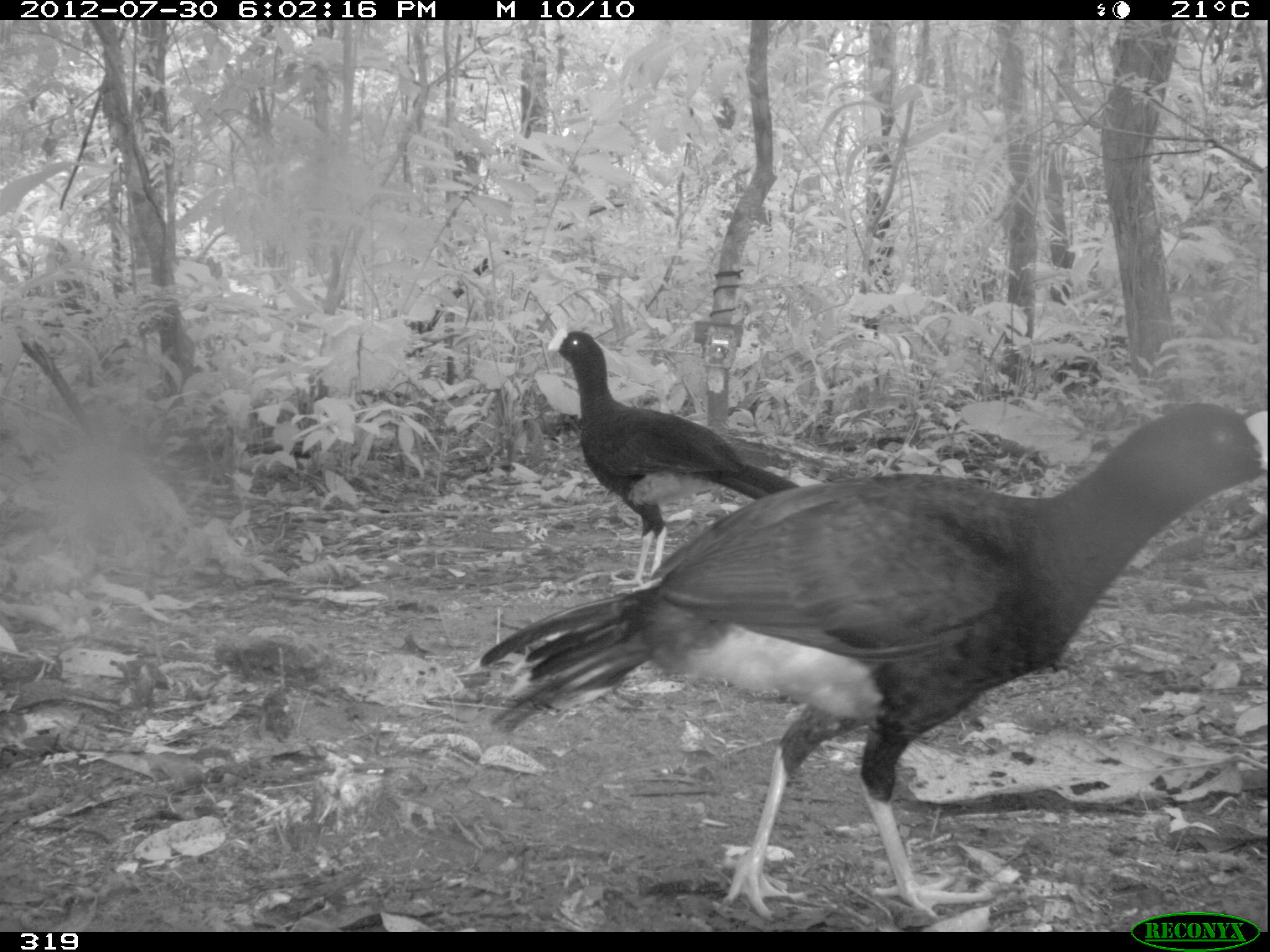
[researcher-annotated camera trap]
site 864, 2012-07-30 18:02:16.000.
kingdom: Animalia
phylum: Chordata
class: Aves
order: Galliformes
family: Cracidae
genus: Mitu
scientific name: Mitu tuberosum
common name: razor-billed curassow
Mitu tuberosum (razor-billed curassow).